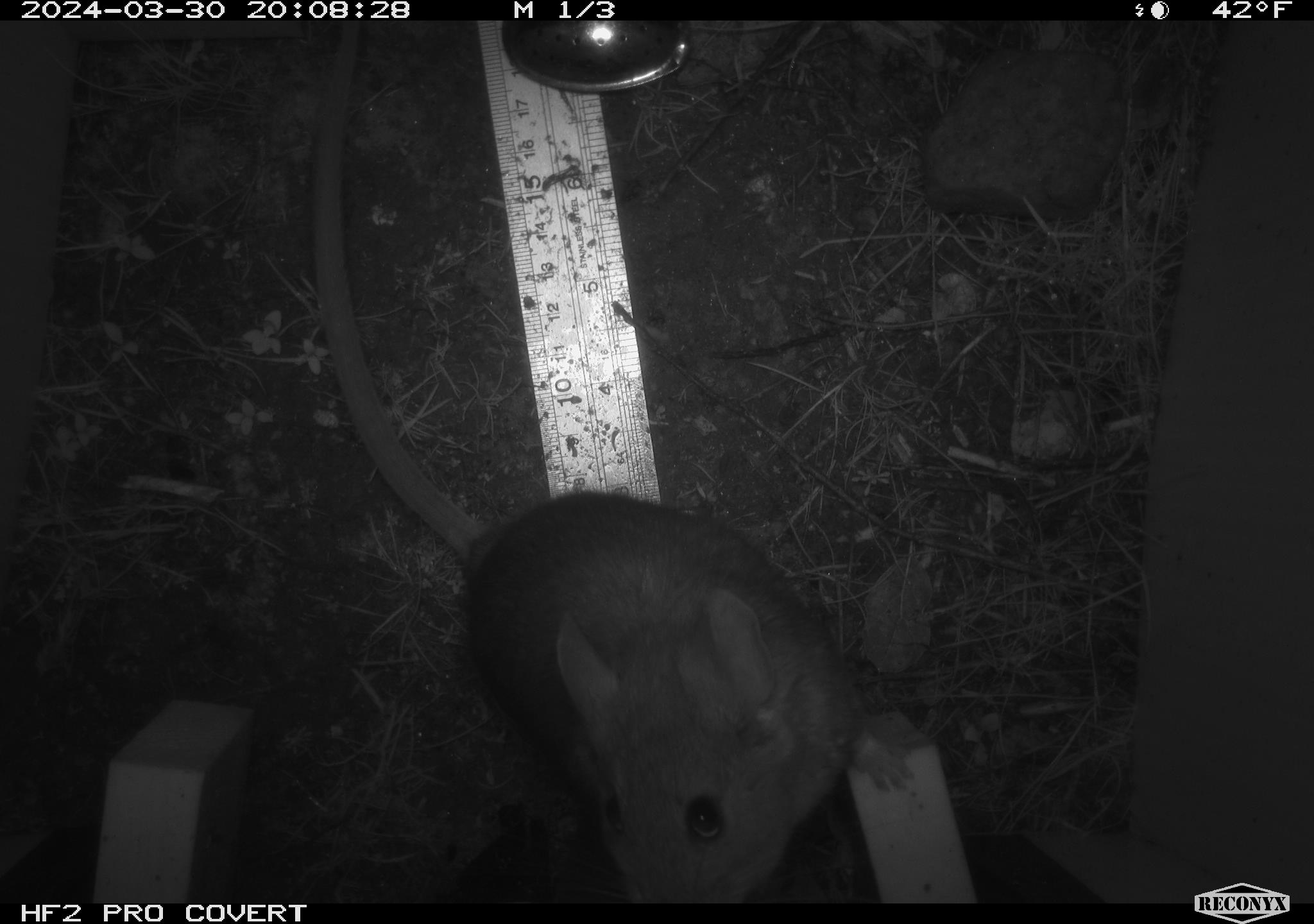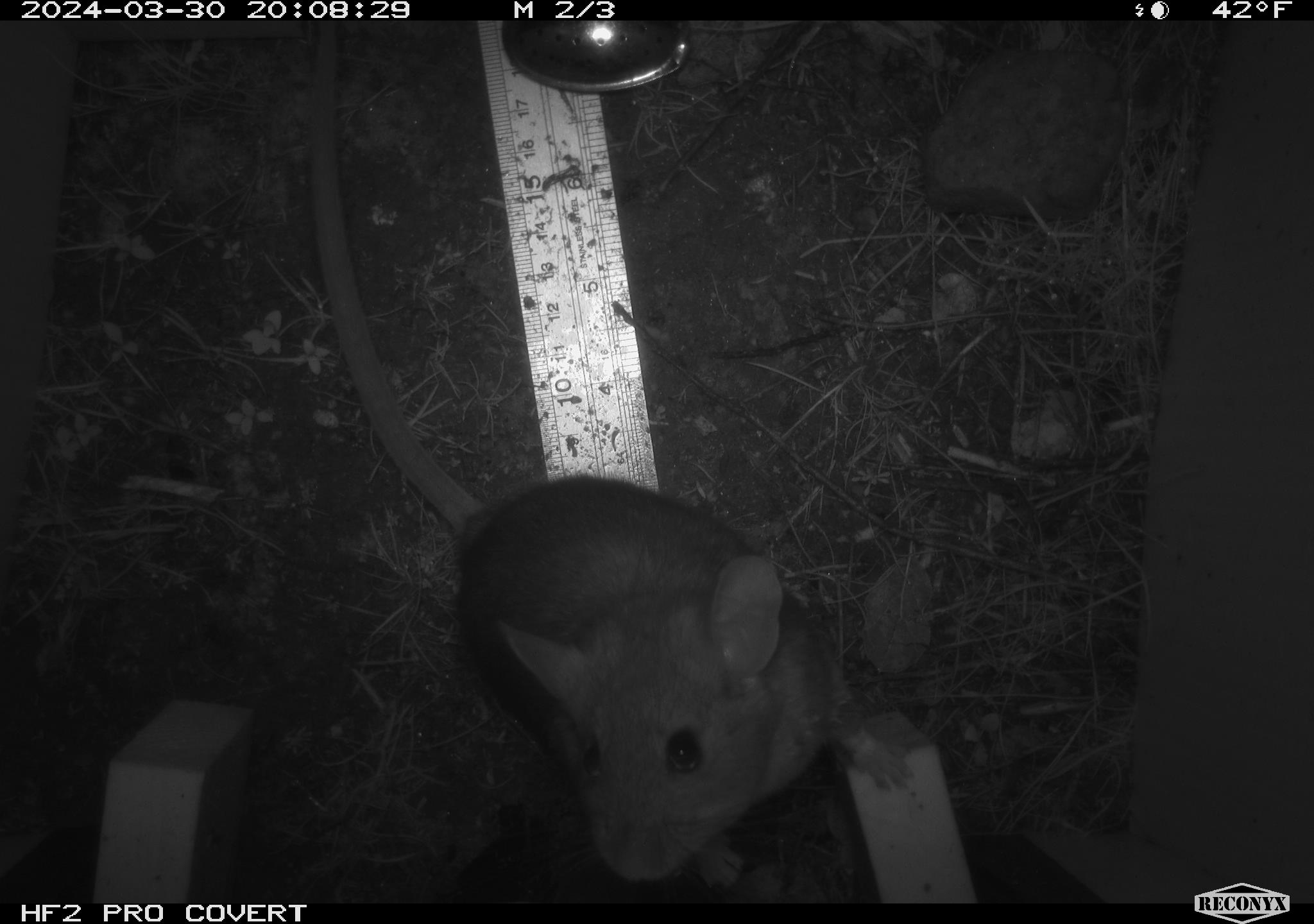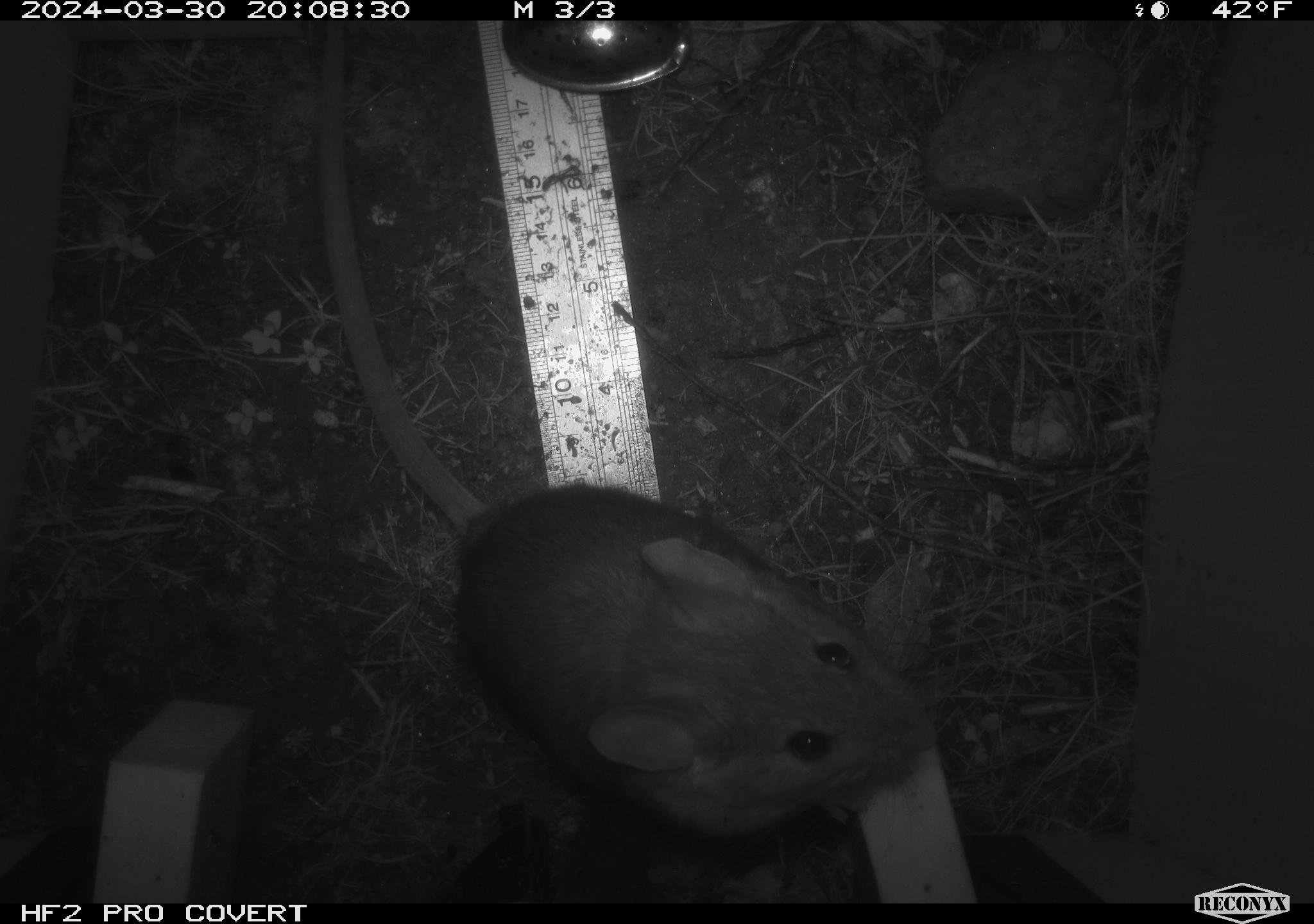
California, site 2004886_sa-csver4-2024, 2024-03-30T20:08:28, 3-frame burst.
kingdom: Animalia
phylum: Chordata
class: Mammalia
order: Rodentia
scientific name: Rodentia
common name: woodrat or rat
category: woodrat or rat species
Woodrat or rat species (woodrat or rat) (Rodentia).